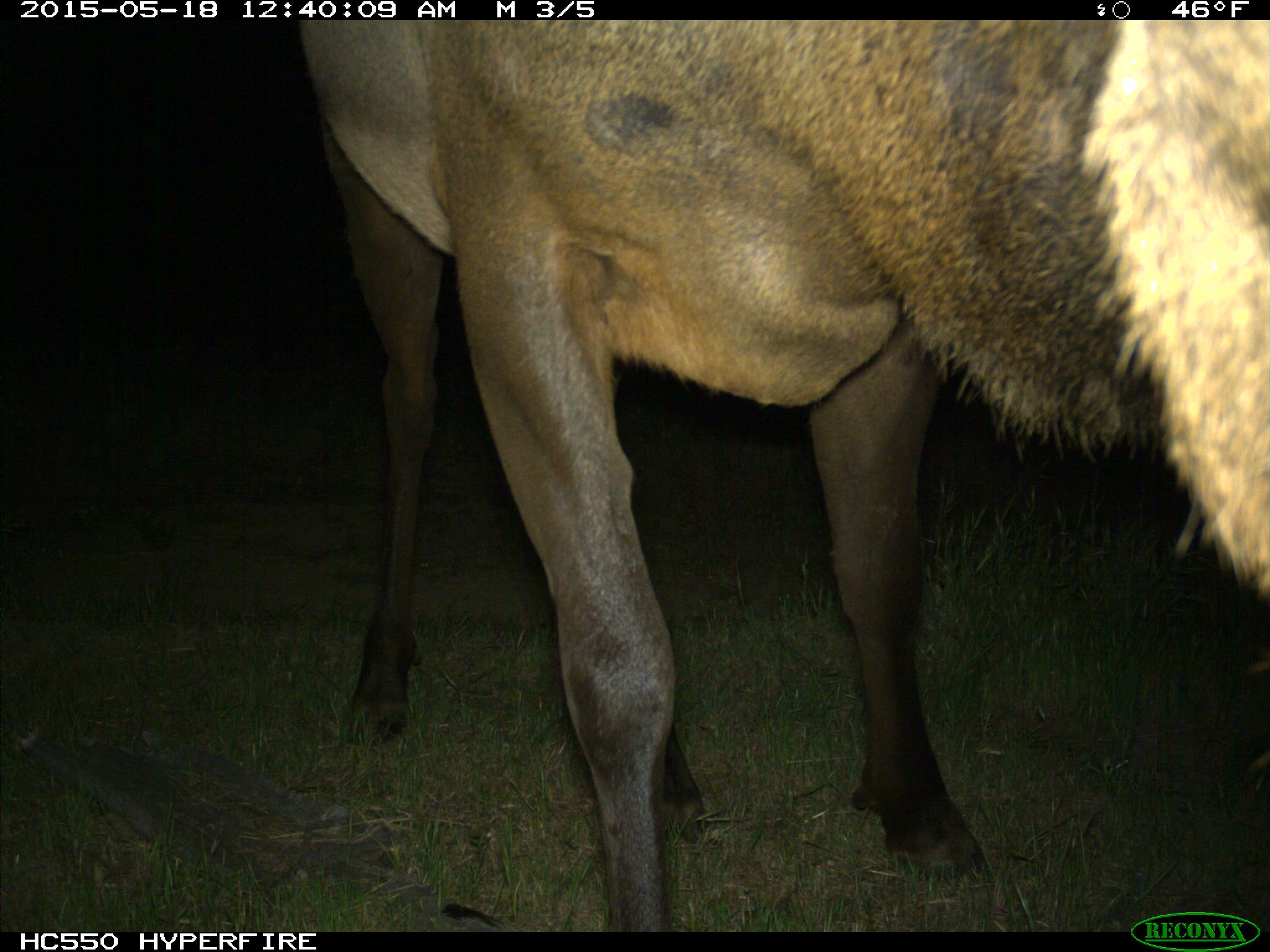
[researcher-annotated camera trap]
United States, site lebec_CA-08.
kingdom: Animalia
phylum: Chordata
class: Mammalia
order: Artiodactyla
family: Cervidae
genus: Cervus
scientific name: Cervus canadensis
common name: elk